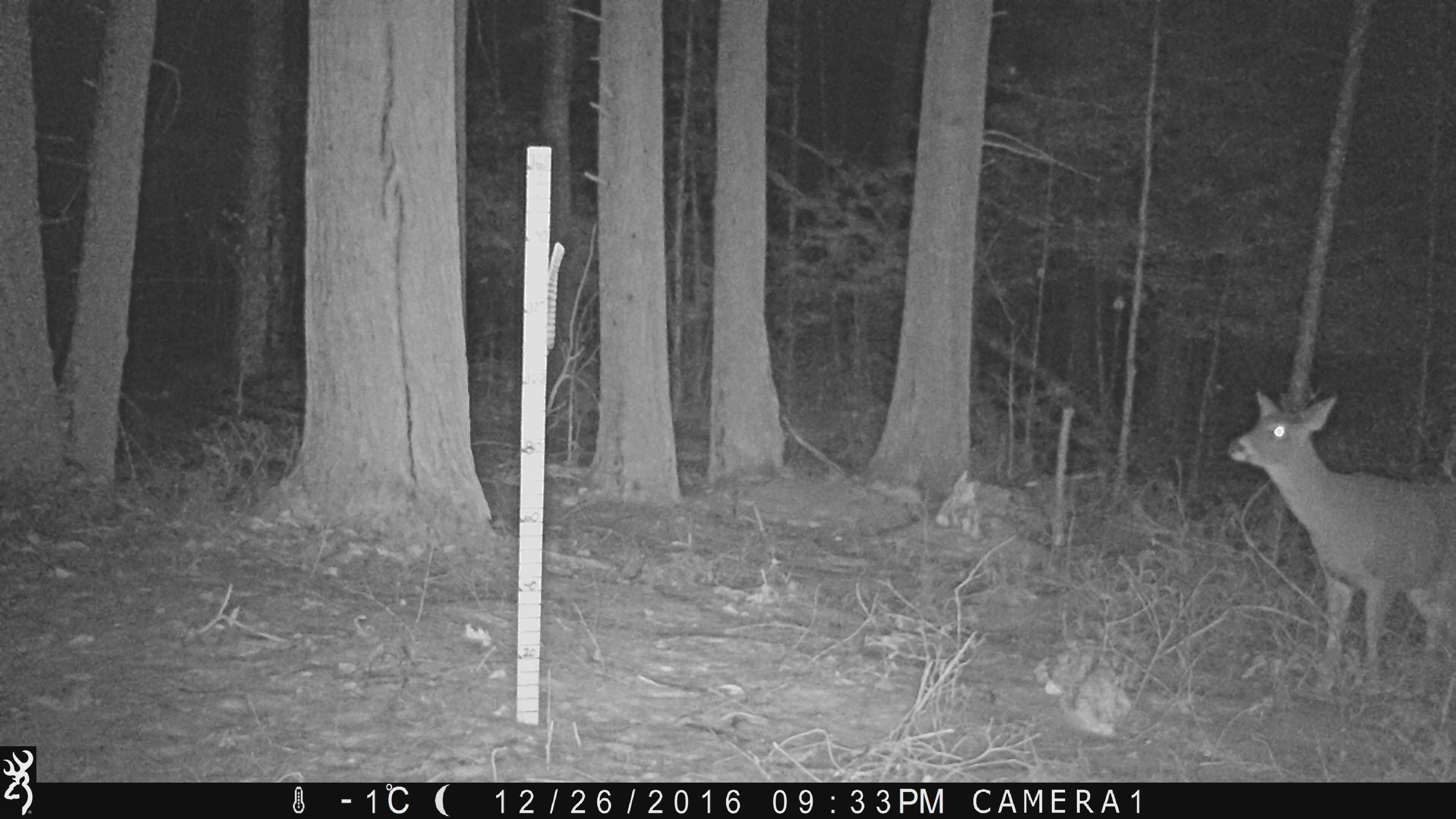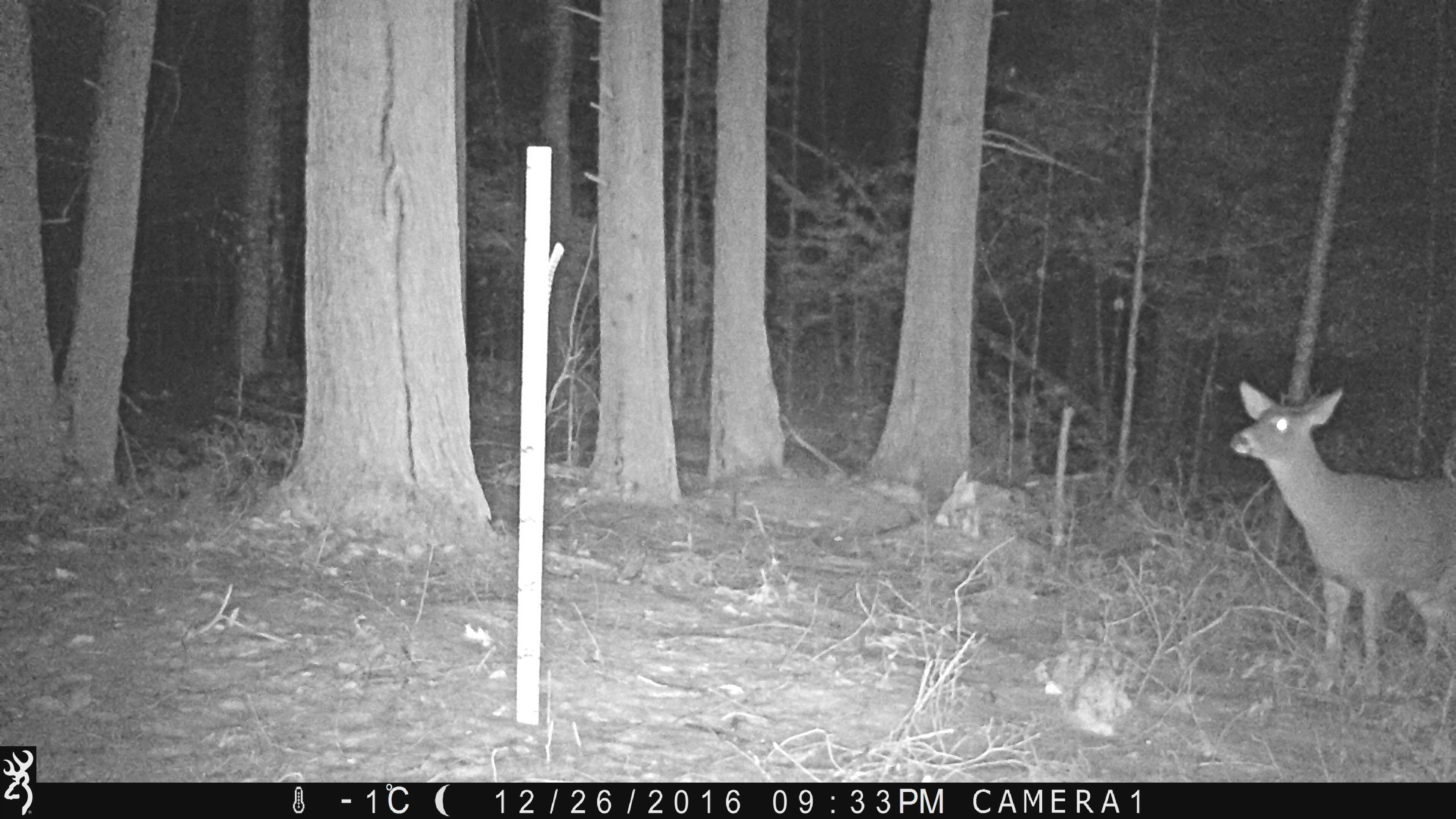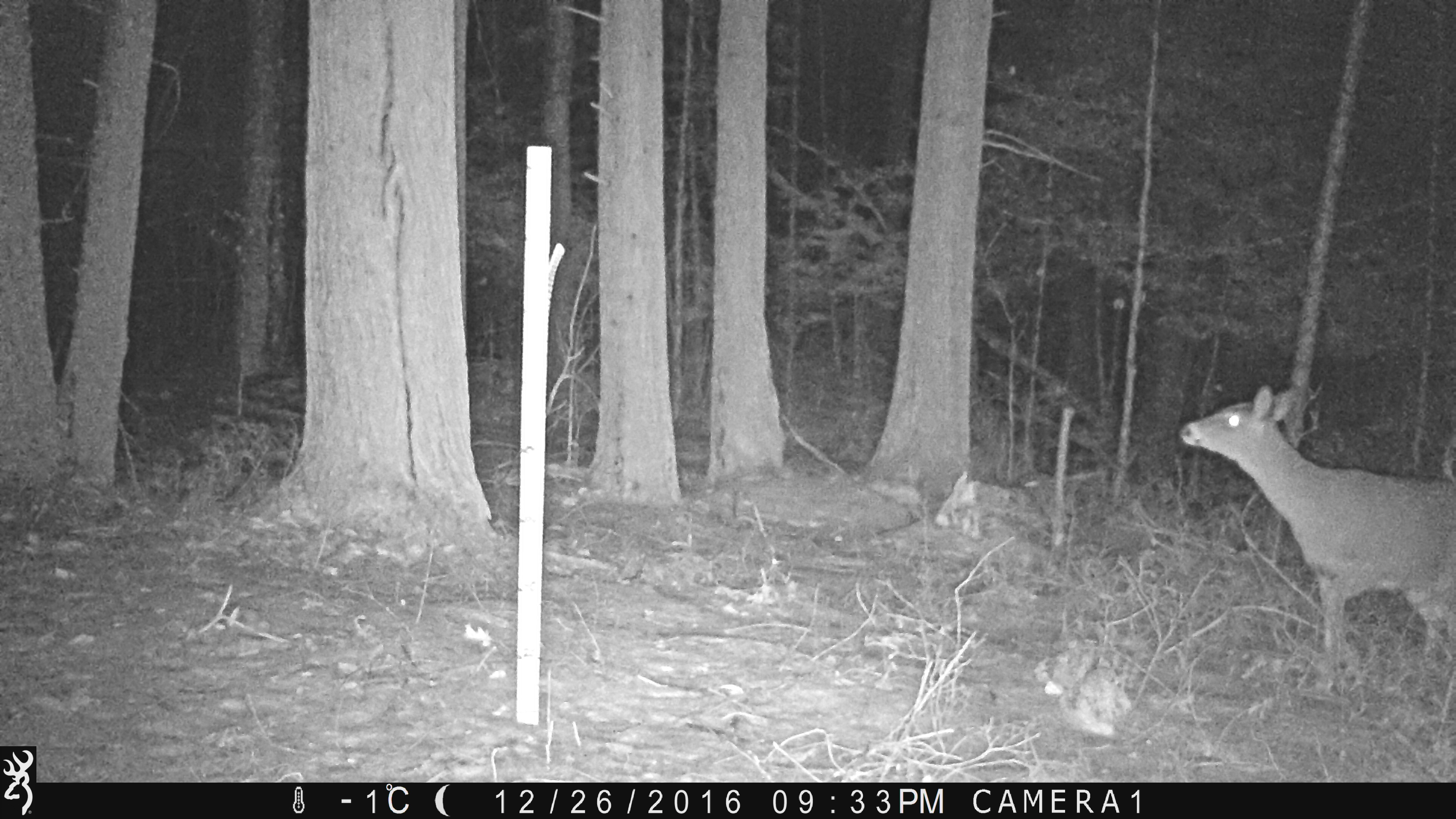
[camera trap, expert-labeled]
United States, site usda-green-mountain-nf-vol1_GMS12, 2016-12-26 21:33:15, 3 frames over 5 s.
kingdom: Animalia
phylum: Chordata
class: Mammalia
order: Artiodactyla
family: Cervidae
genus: Odocoileus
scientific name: Odocoileus virginianus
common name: white-tailed deer